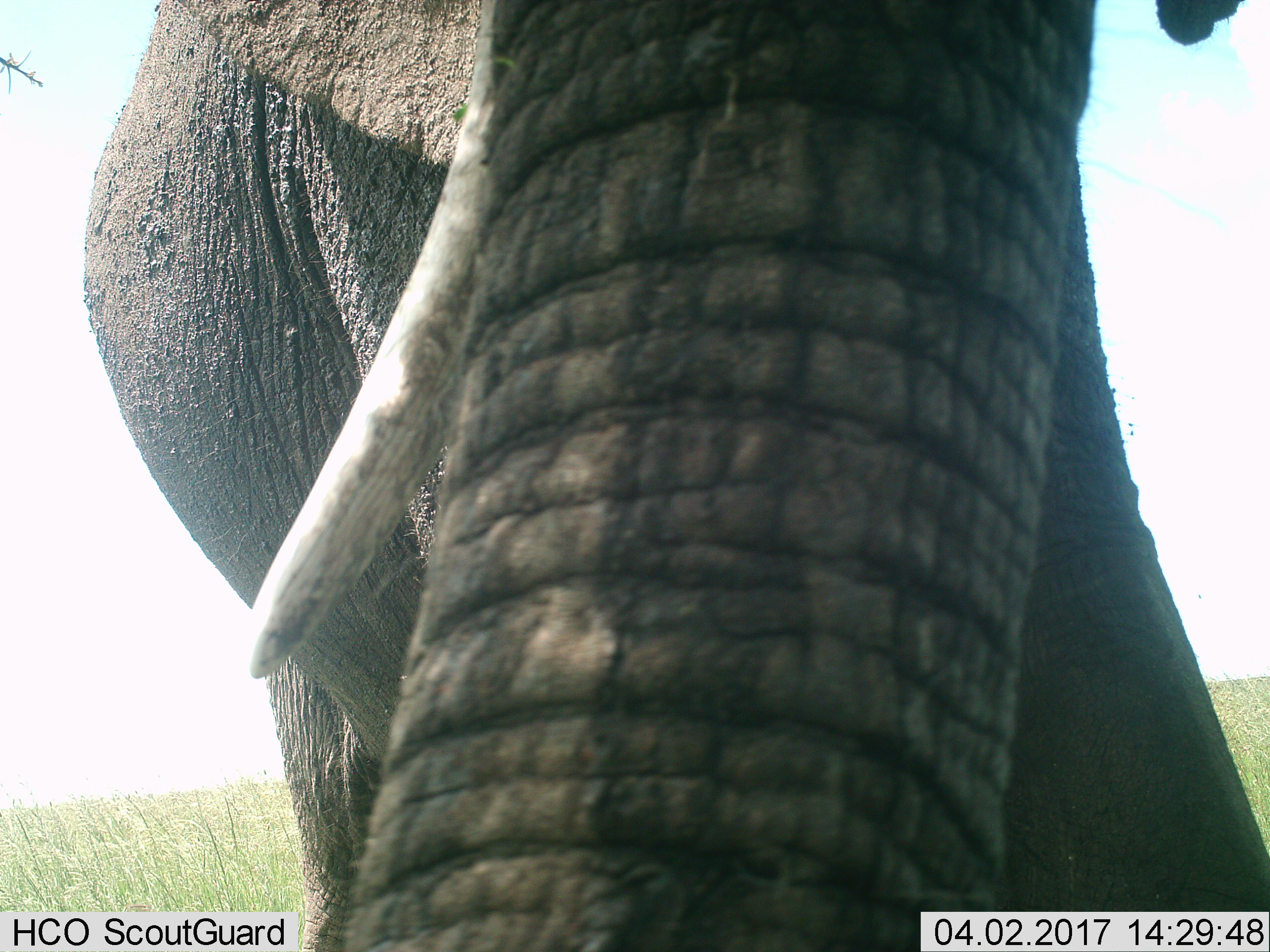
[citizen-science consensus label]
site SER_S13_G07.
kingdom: Animalia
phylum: Chordata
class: Mammalia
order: Proboscidea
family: Elephantidae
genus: Loxodonta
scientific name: Loxodonta africana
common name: african bush elephant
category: elephant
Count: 1.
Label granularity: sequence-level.